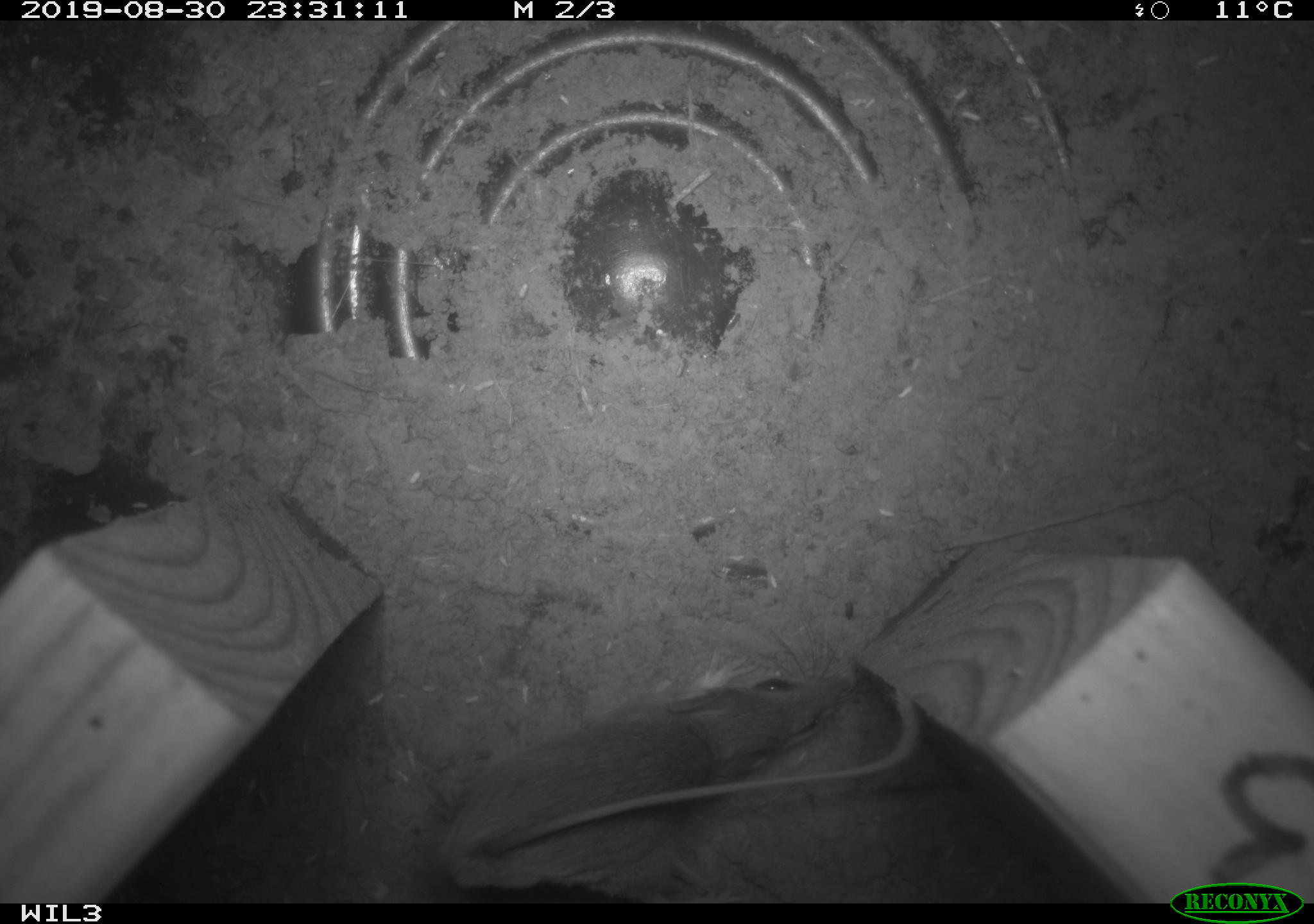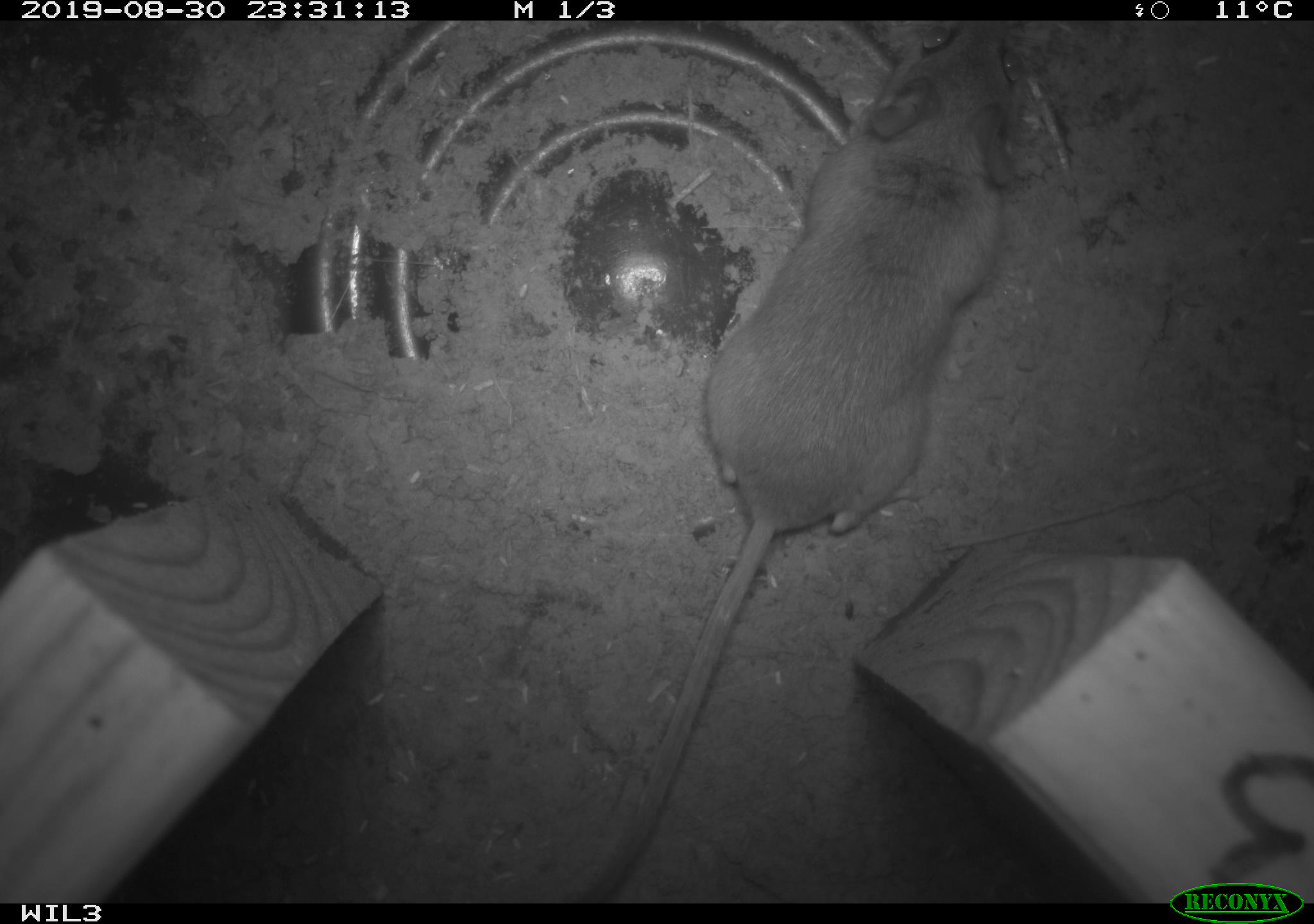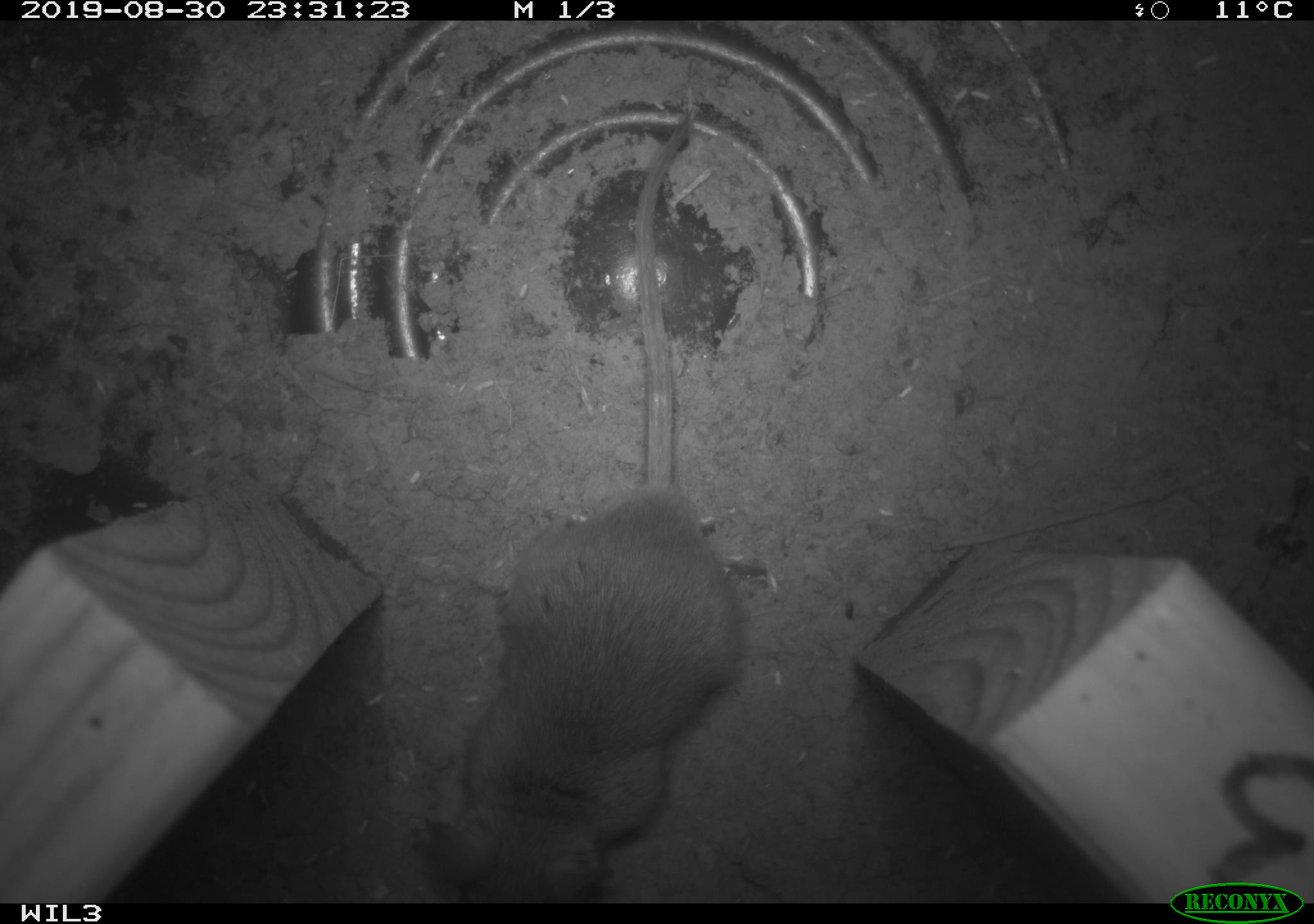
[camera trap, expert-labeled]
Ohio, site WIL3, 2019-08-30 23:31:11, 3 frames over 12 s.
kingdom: Animalia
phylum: Chordata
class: Mammalia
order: Rodentia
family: Cricetidae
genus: Peromyscus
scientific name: Peromyscus leucopus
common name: white-footed mouse